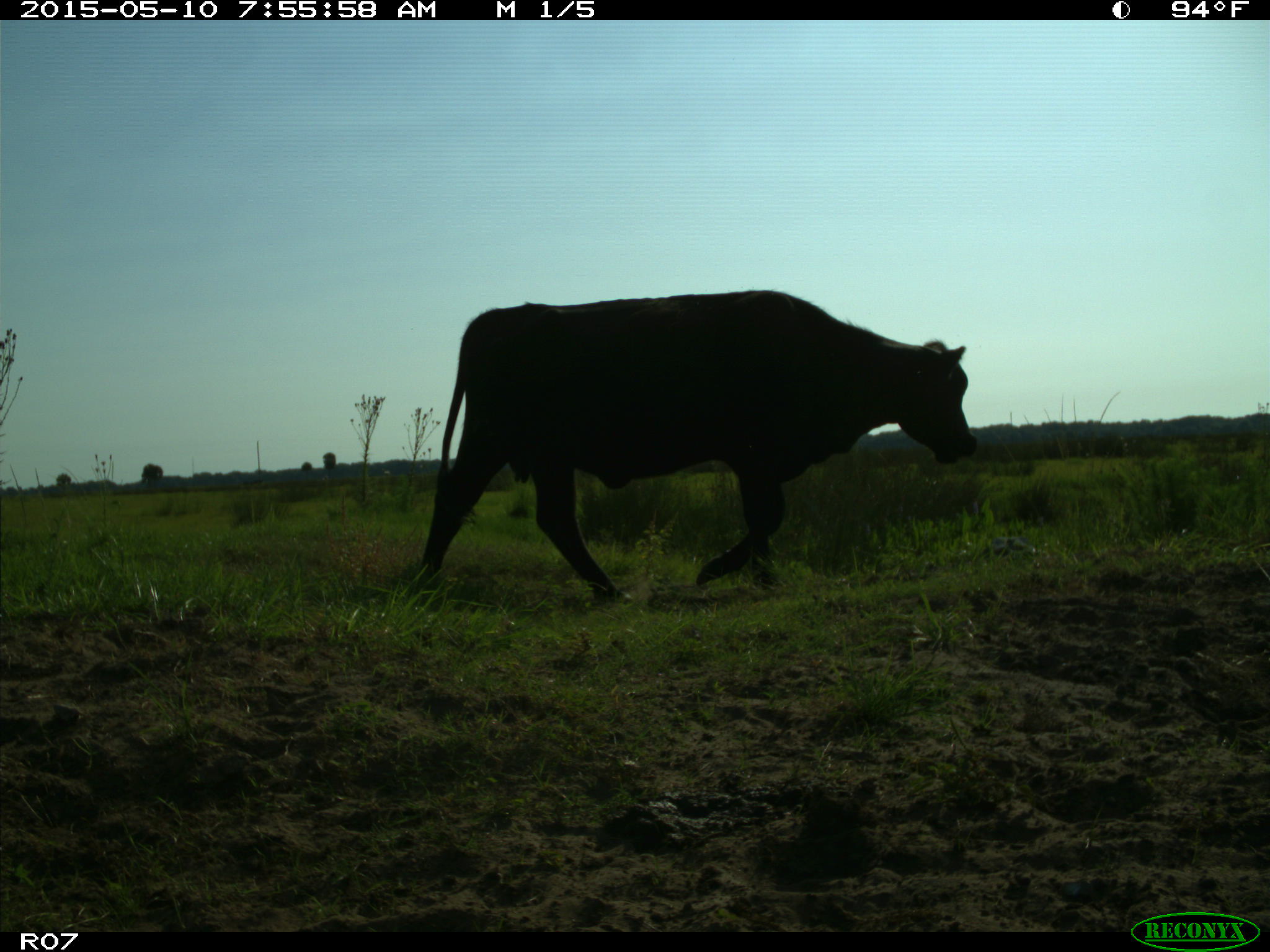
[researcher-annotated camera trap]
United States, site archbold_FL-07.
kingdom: Animalia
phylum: Chordata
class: Mammalia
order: Artiodactyla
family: Bovidae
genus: Bos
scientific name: Bos taurus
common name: domestic cow